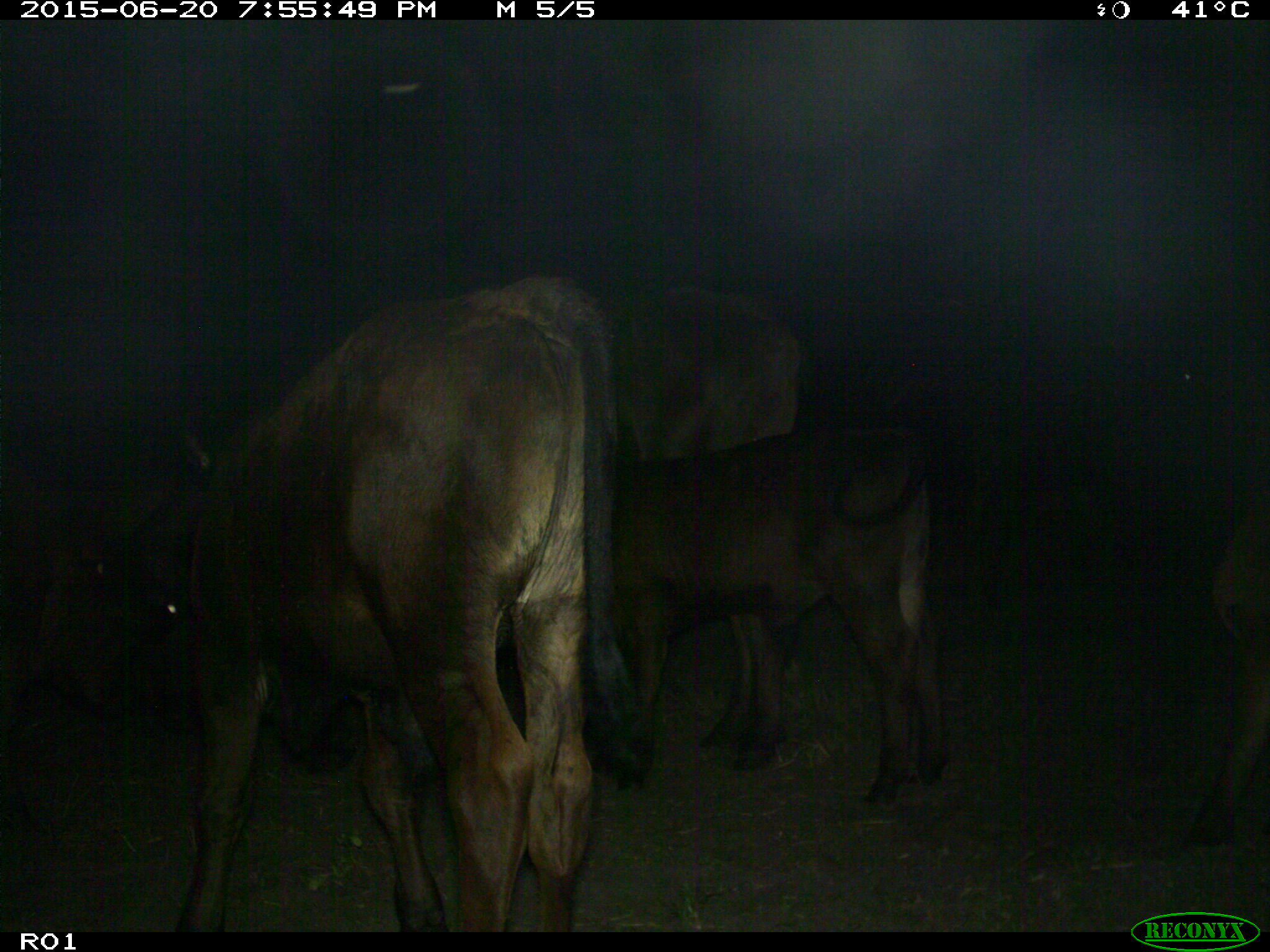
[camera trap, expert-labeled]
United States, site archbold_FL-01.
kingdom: Animalia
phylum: Chordata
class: Mammalia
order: Artiodactyla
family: Bovidae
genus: Bos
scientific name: Bos taurus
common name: domestic cow